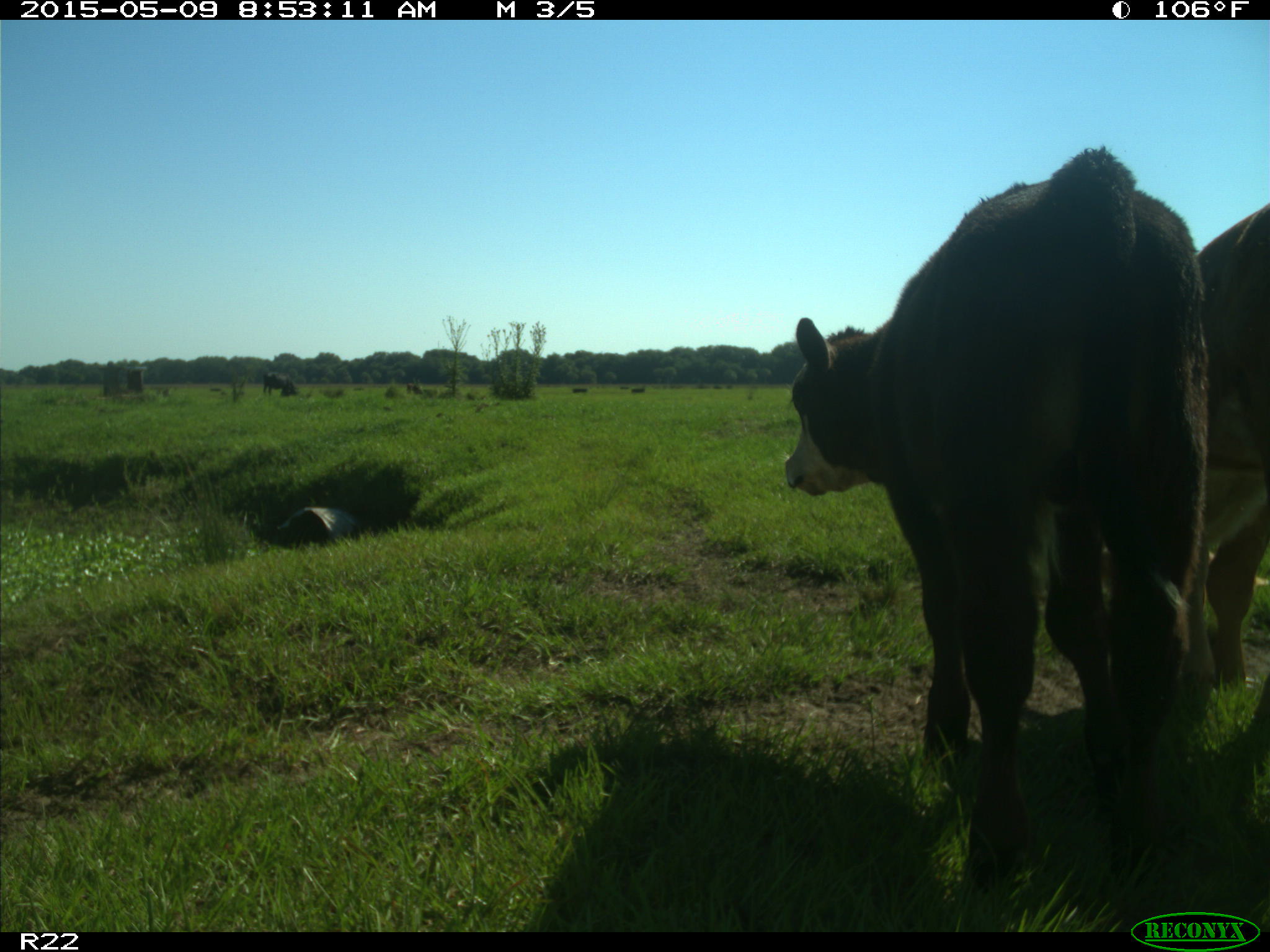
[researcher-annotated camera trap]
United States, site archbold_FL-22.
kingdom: Animalia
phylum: Chordata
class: Mammalia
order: Artiodactyla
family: Bovidae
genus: Bos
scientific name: Bos taurus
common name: domestic cow